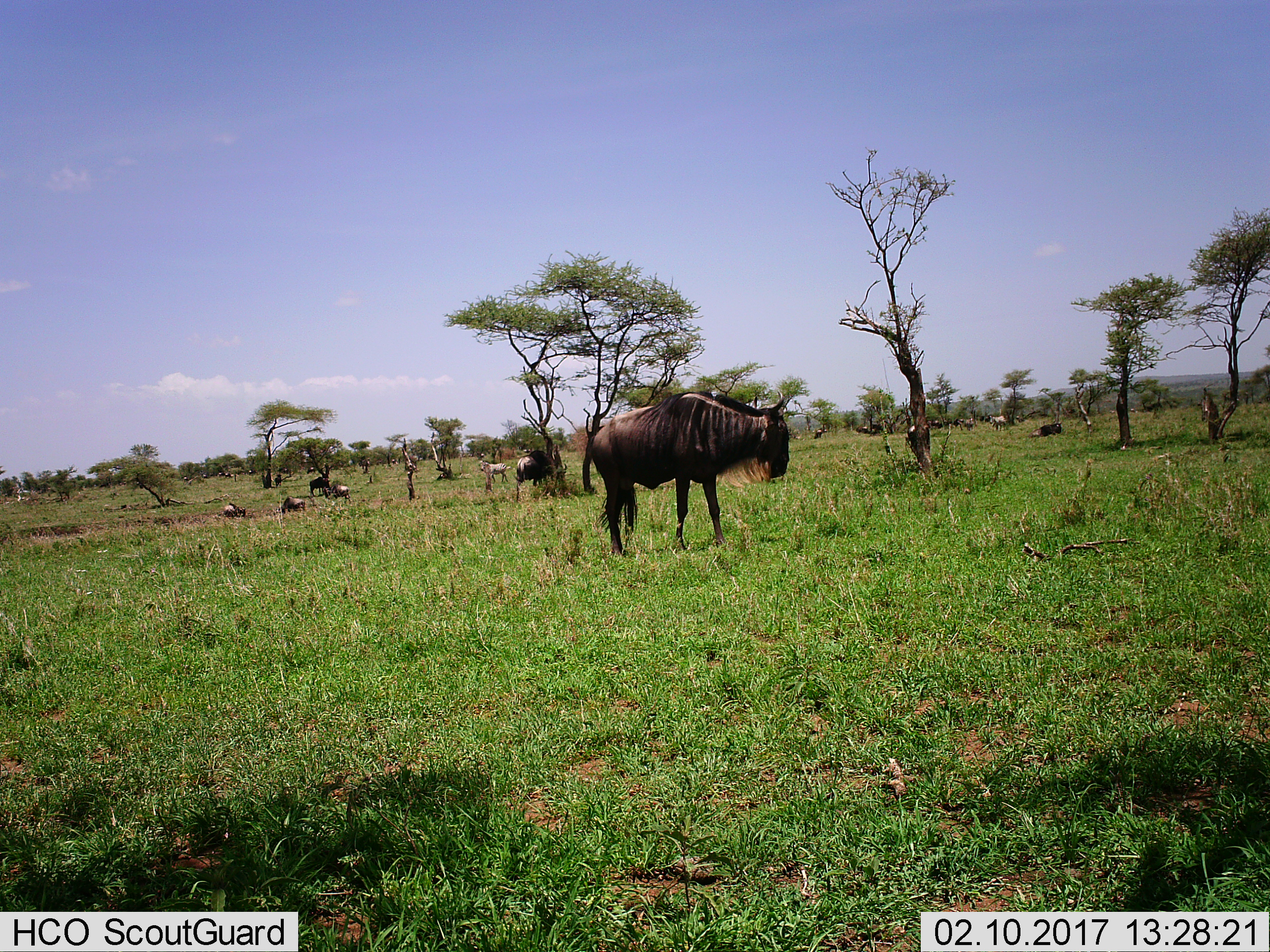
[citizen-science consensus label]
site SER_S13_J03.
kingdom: Animalia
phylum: Chordata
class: Mammalia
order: Artiodactyla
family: Bovidae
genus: Connochaetes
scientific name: Connochaetes taurinus taurinus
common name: blue wildebeest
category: wildebeestblue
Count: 11-50.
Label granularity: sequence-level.